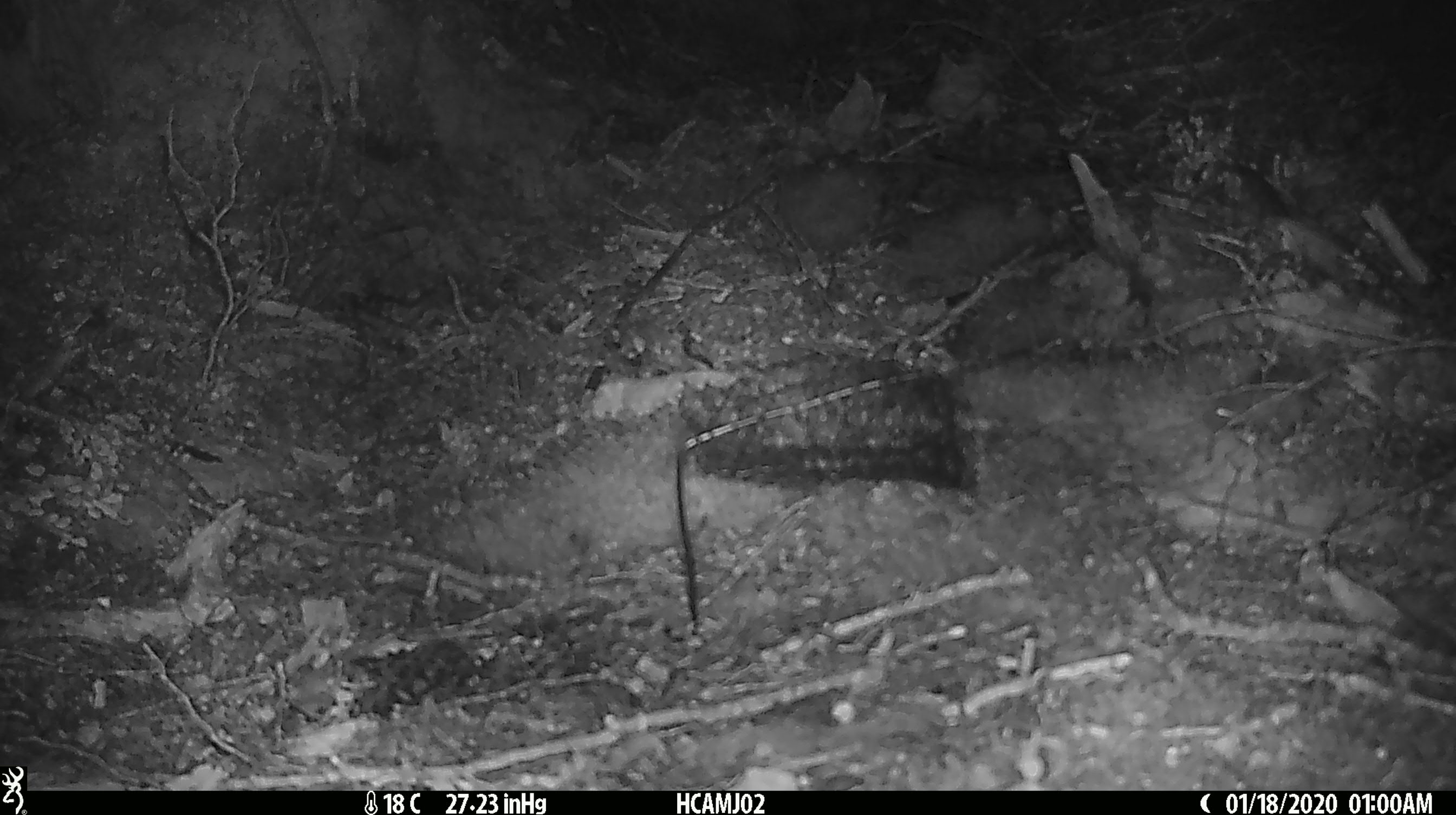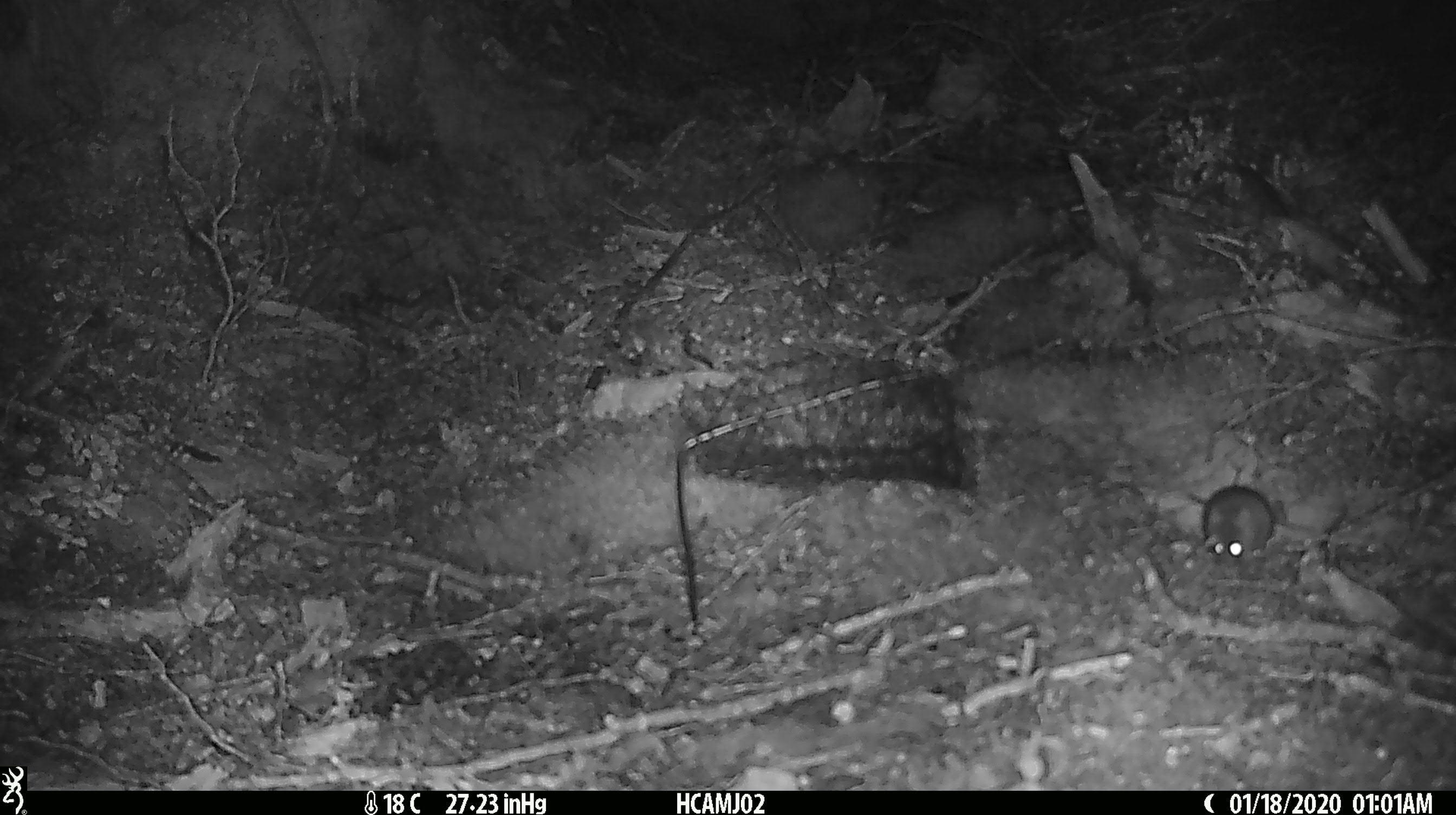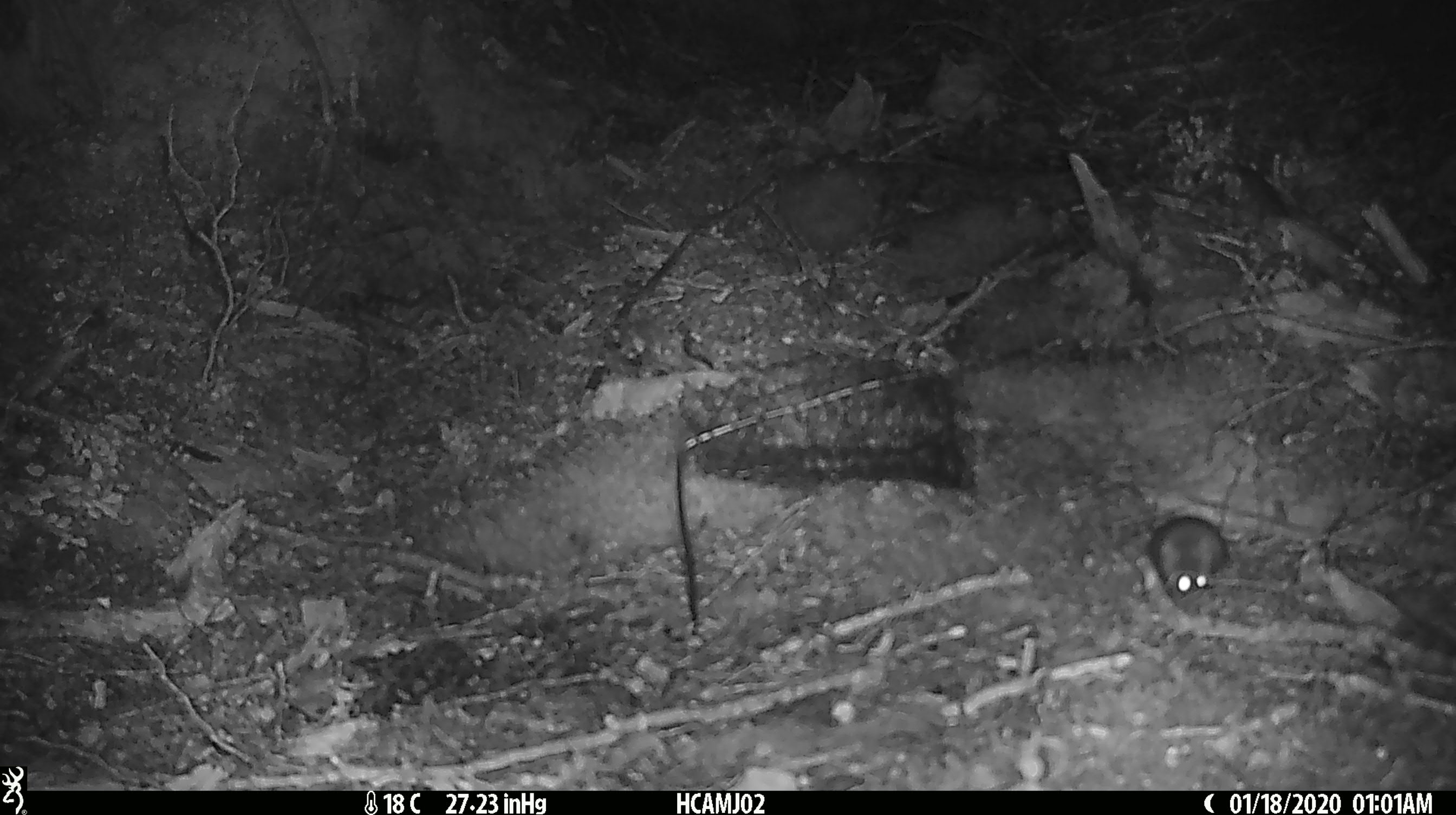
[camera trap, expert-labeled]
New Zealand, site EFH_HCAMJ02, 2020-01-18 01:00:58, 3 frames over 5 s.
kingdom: Animalia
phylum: Chordata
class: Mammalia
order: Rodentia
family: Muridae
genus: Mus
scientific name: Mus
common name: mouse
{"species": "mouse (Mus)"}